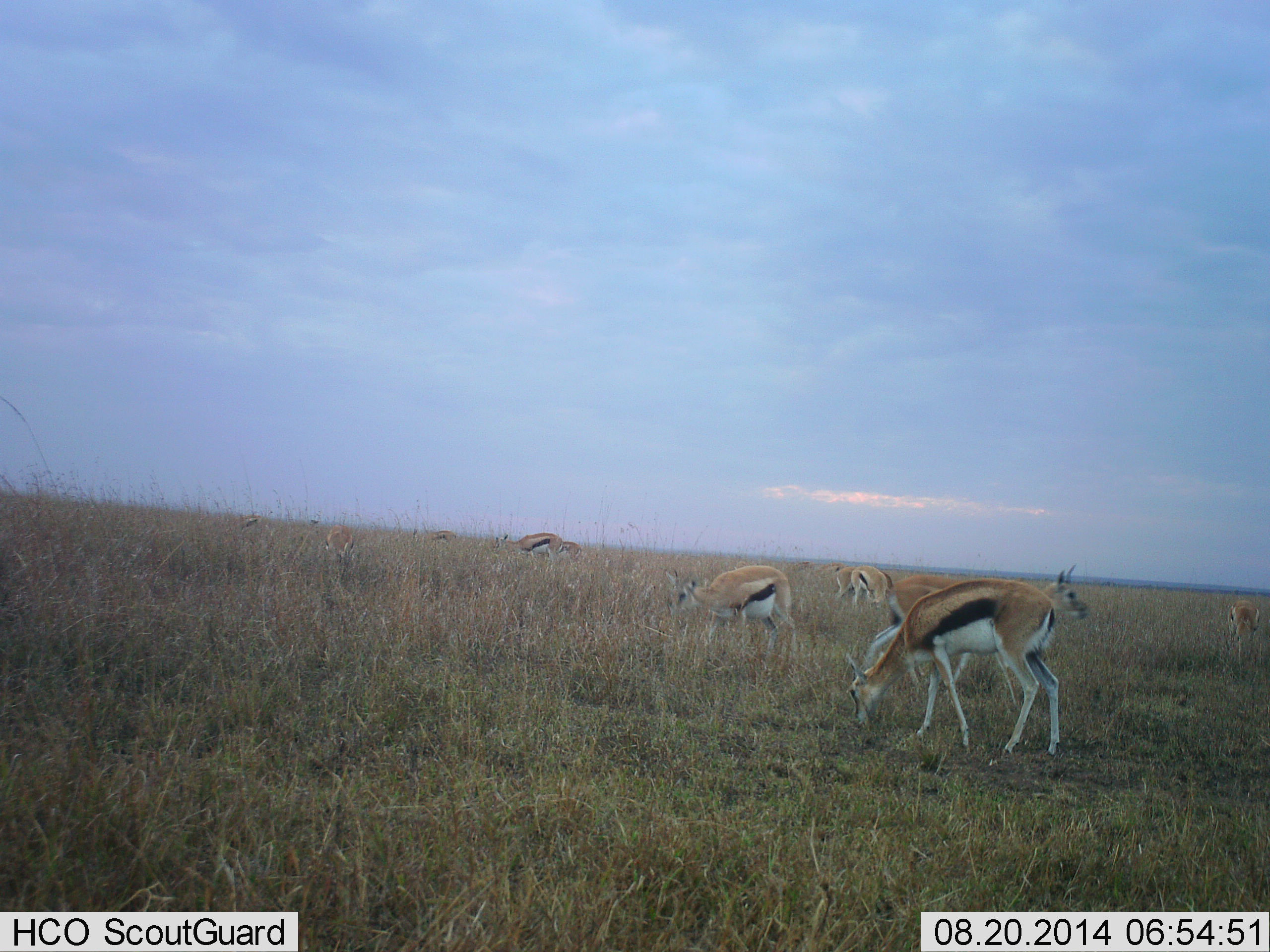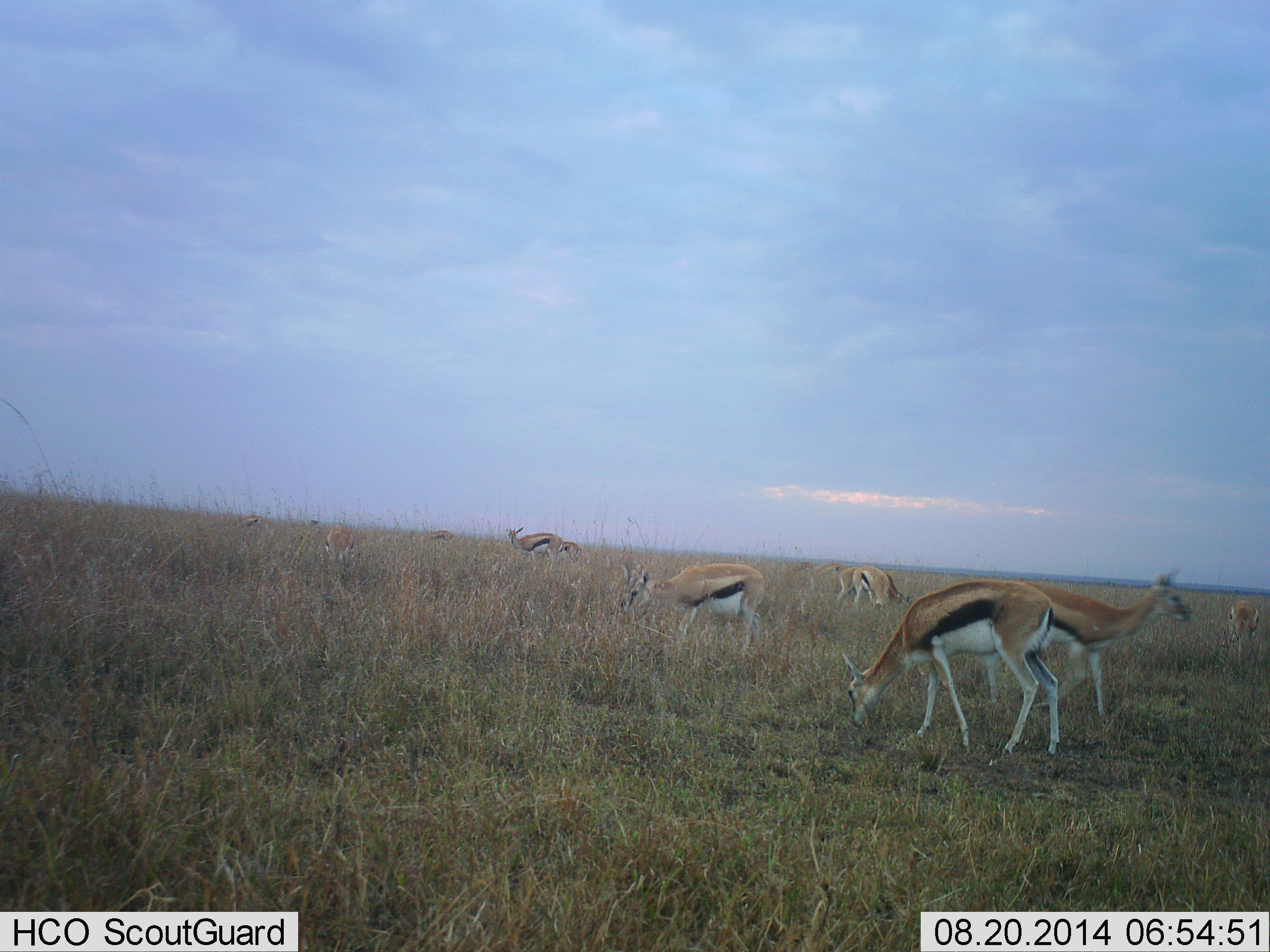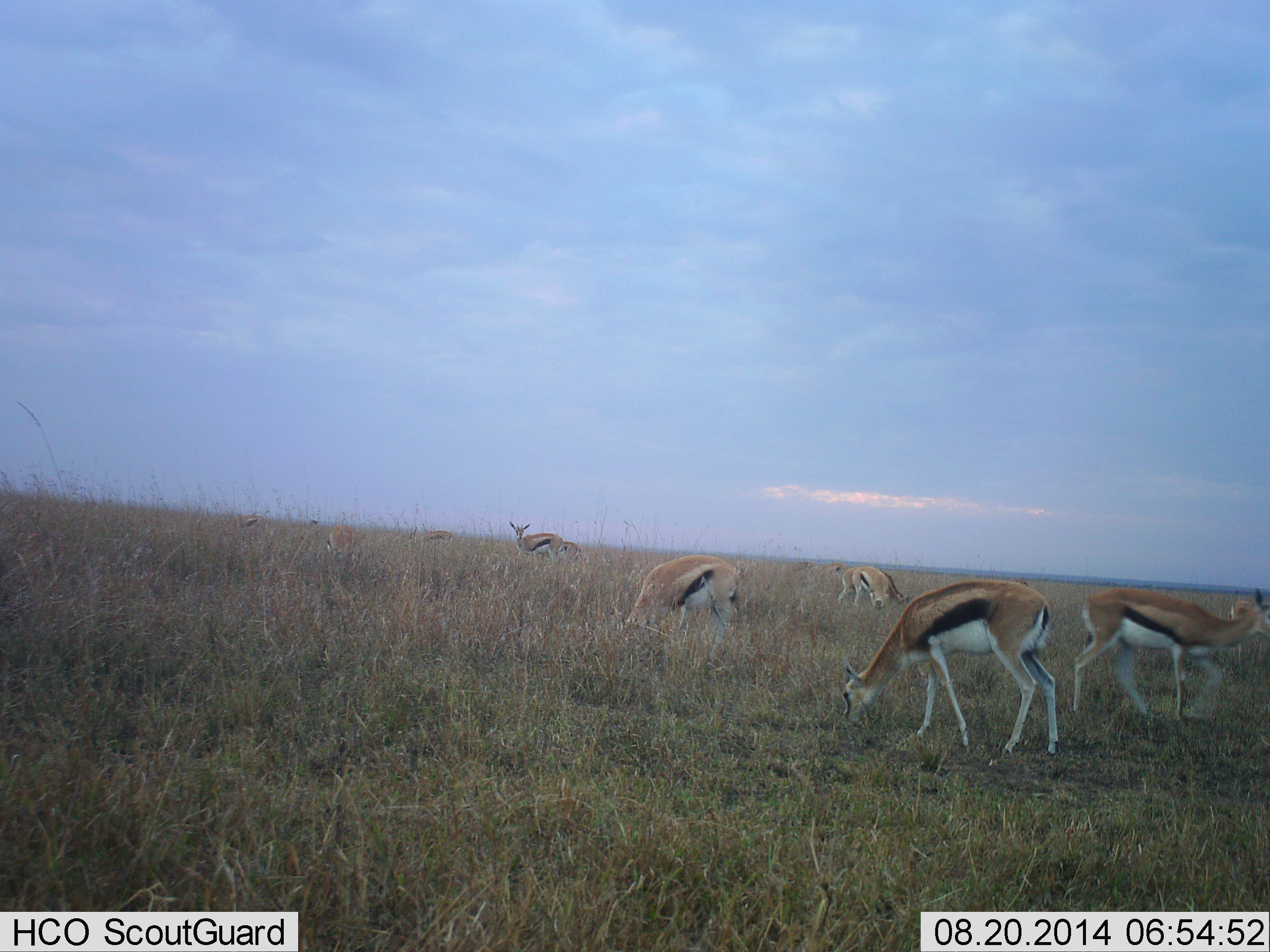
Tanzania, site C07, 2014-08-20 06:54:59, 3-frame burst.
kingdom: Animalia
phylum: Chordata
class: Mammalia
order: Artiodactyla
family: Bovidae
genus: Eudorcas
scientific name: Eudorcas thomsonii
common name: thomson's gazelle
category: gazellethomsons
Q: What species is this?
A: Gazellethomsons (thomson's gazelle) (Eudorcas thomsonii).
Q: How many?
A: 10.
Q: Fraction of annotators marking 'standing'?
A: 50%.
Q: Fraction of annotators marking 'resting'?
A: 0%.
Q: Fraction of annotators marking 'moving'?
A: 60%.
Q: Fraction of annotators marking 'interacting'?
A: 0%.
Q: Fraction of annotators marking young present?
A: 10%.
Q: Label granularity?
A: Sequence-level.